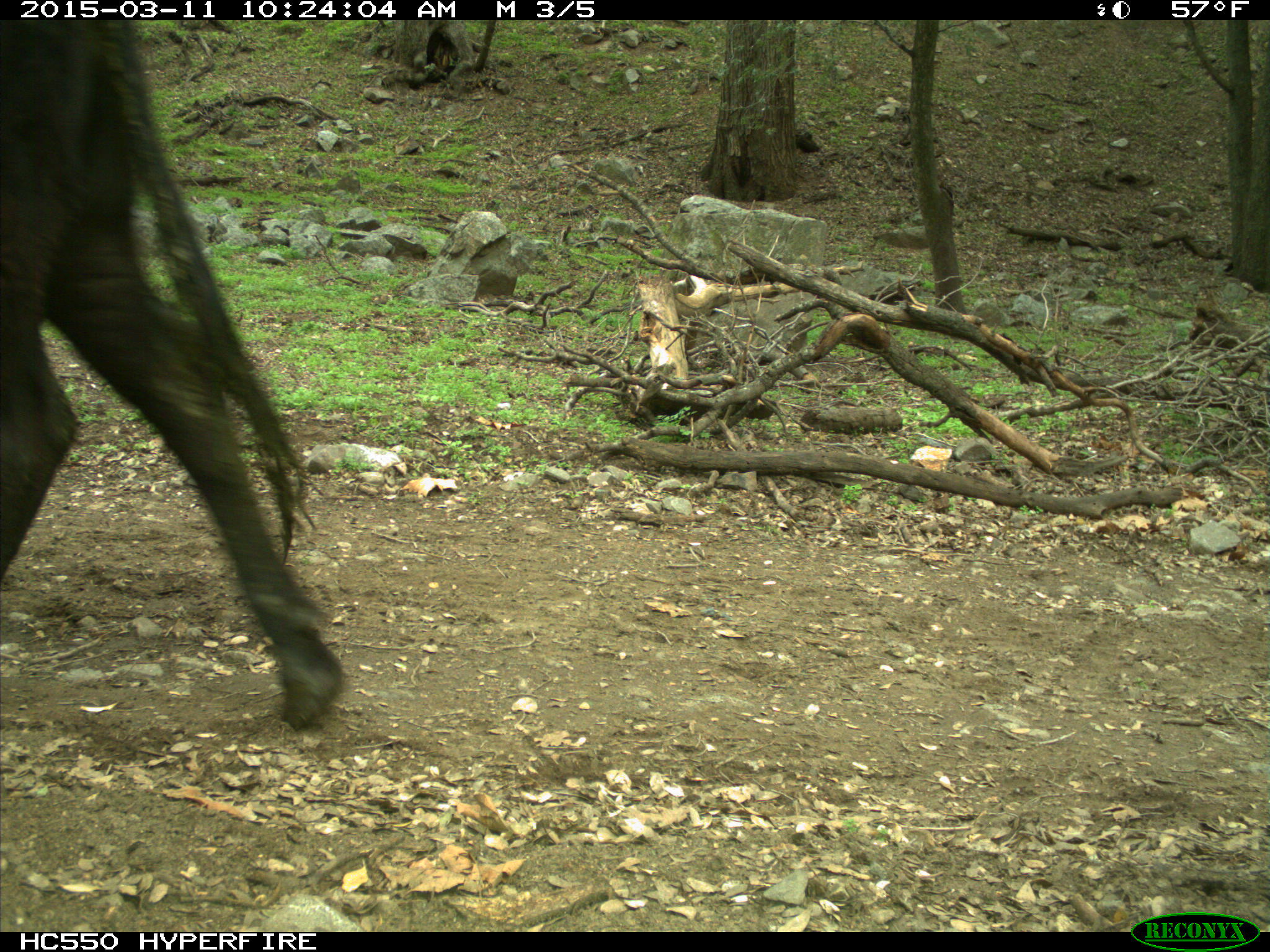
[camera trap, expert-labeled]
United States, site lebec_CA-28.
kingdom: Animalia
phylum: Chordata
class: Mammalia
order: Artiodactyla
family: Bovidae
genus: Bos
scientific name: Bos taurus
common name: domestic cow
Bos taurus (domestic cow).